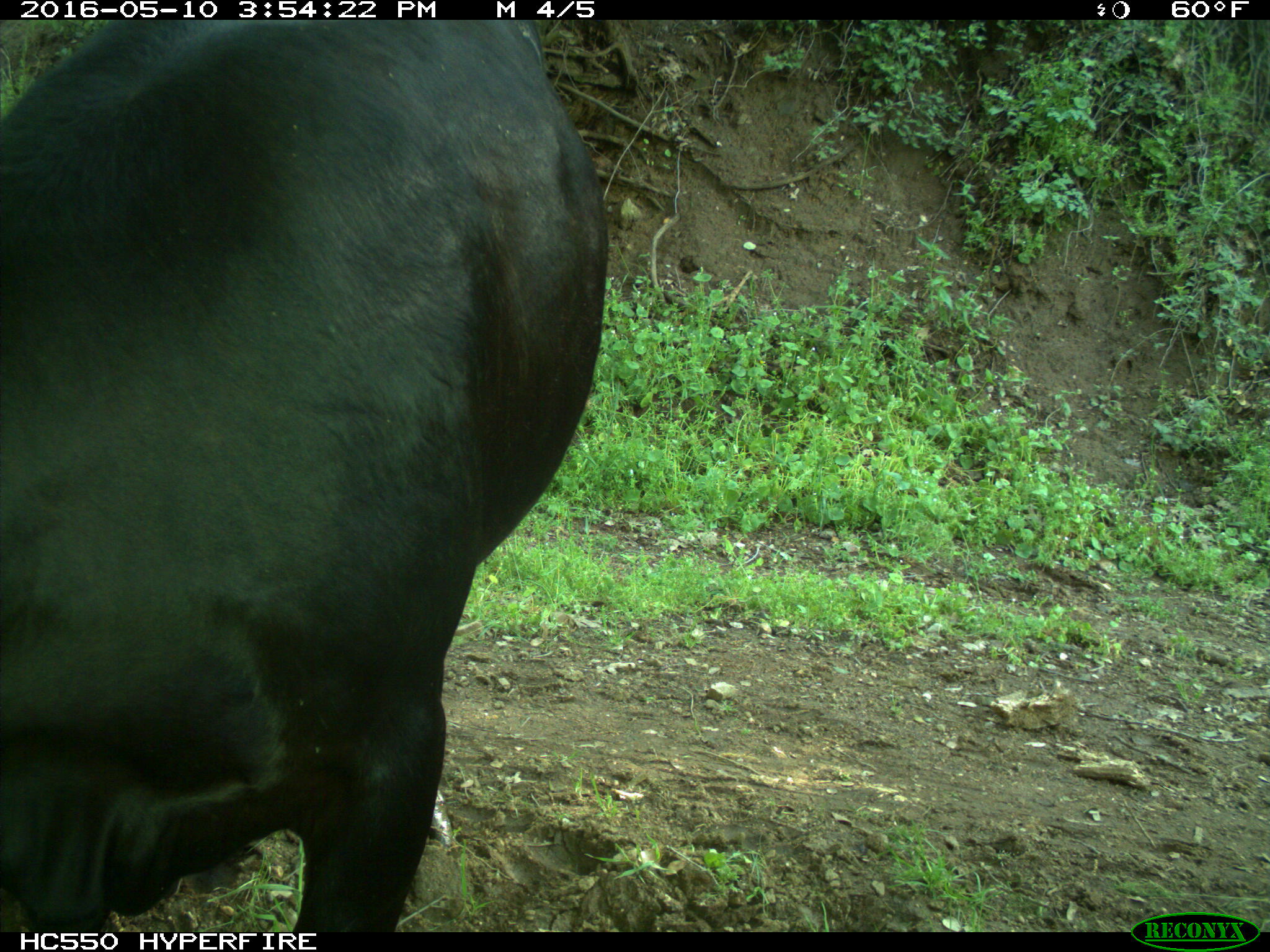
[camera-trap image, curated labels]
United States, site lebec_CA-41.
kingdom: Animalia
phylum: Chordata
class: Mammalia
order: Artiodactyla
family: Bovidae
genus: Bos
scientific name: Bos taurus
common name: domestic cow